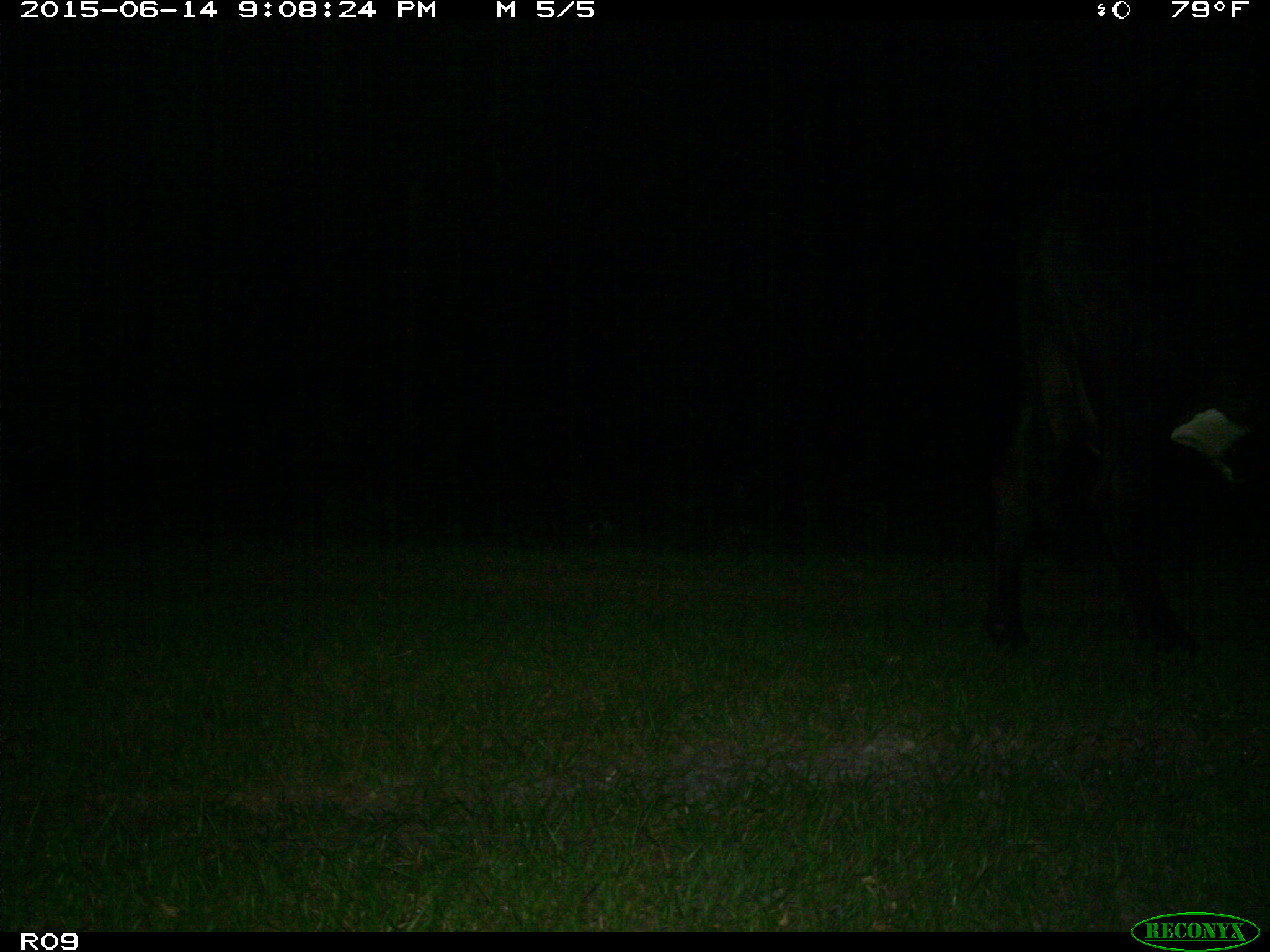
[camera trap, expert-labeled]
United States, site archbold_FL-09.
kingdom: Animalia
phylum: Chordata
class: Mammalia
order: Artiodactyla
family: Bovidae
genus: Bos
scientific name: Bos taurus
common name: domestic cow